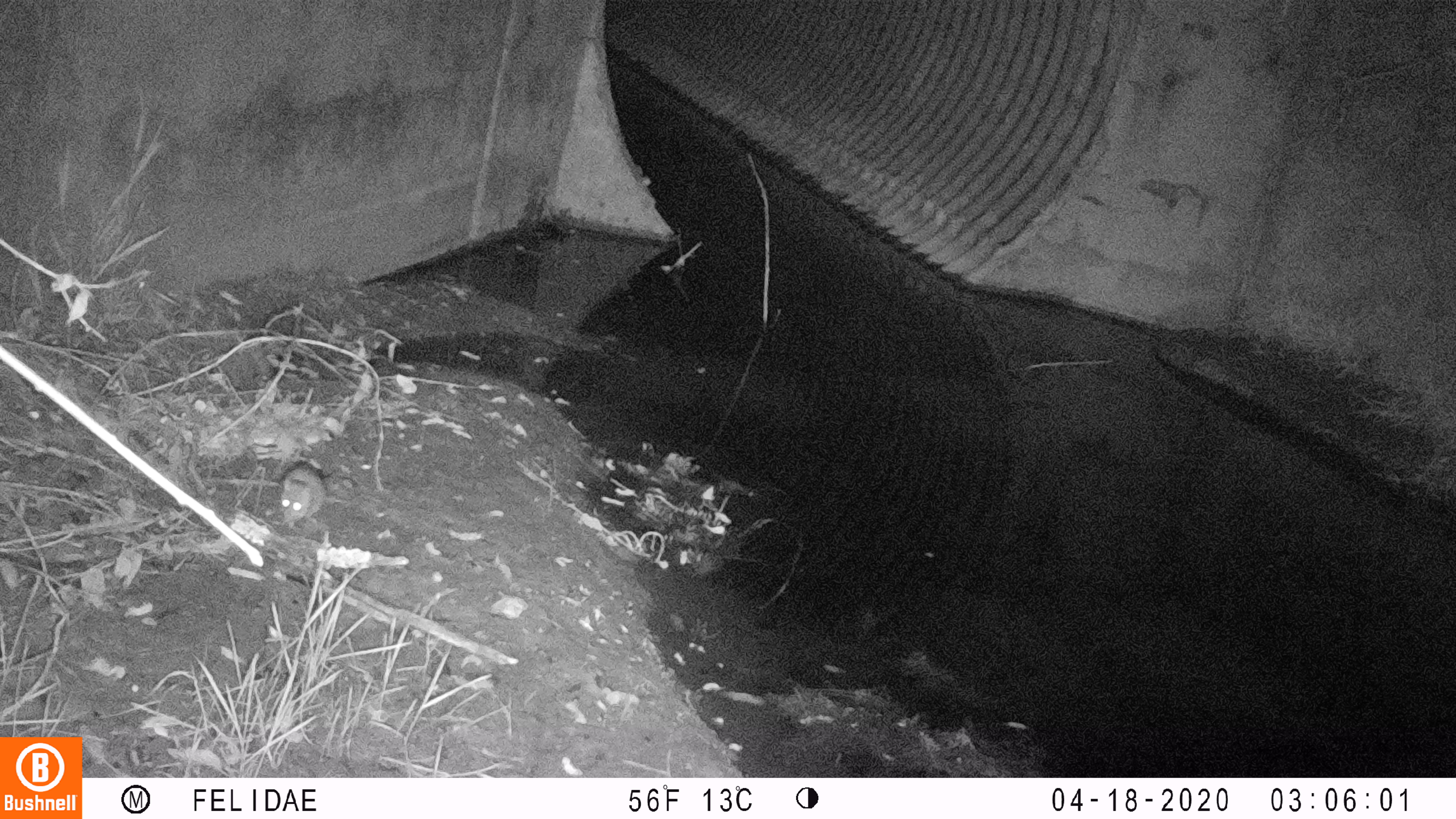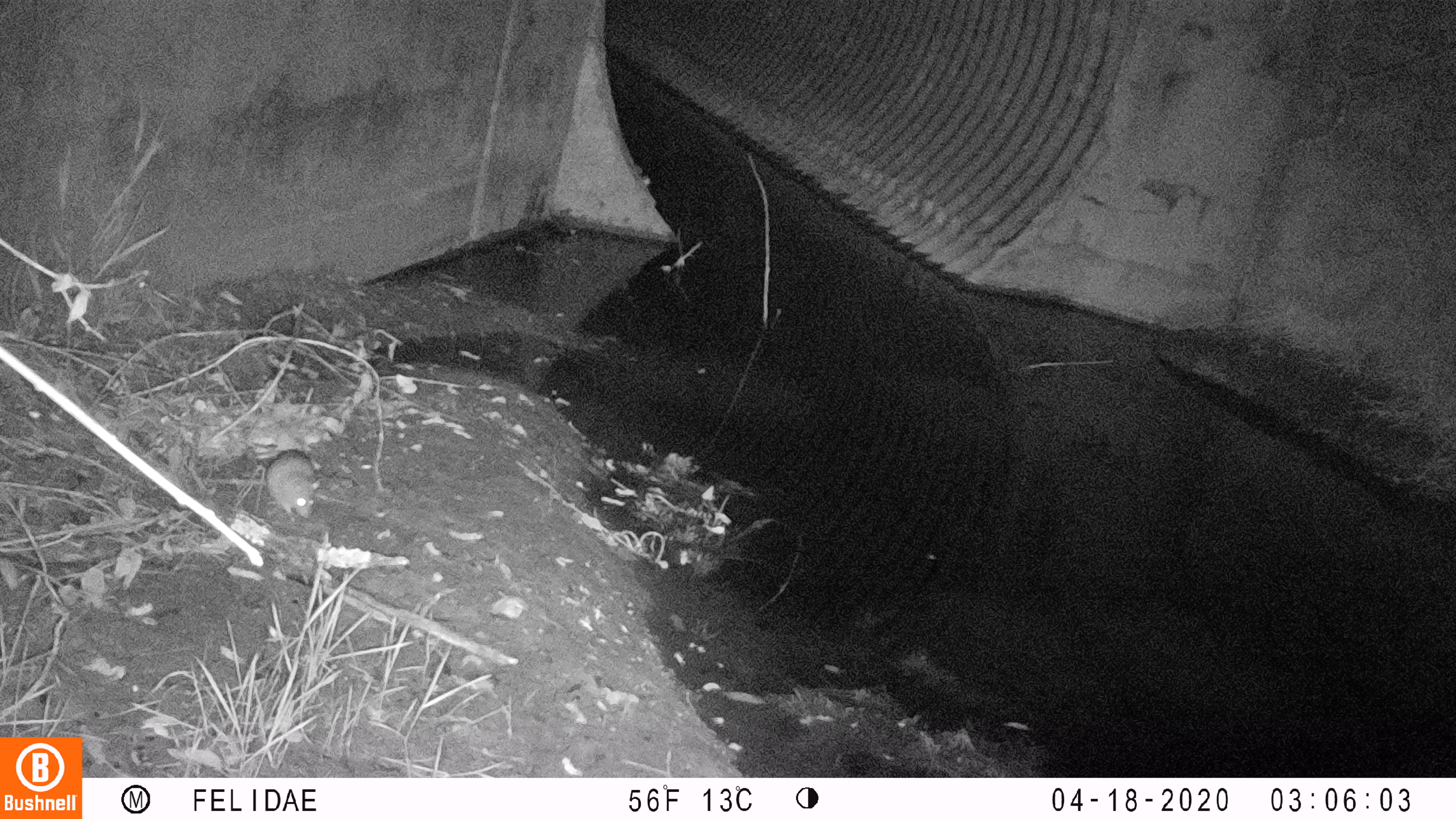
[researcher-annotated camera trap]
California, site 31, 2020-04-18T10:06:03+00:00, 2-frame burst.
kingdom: Animalia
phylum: Chordata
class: Mammalia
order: Rodentia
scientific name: Rodentia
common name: mouse or rat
Mouse or rat (Rodentia).